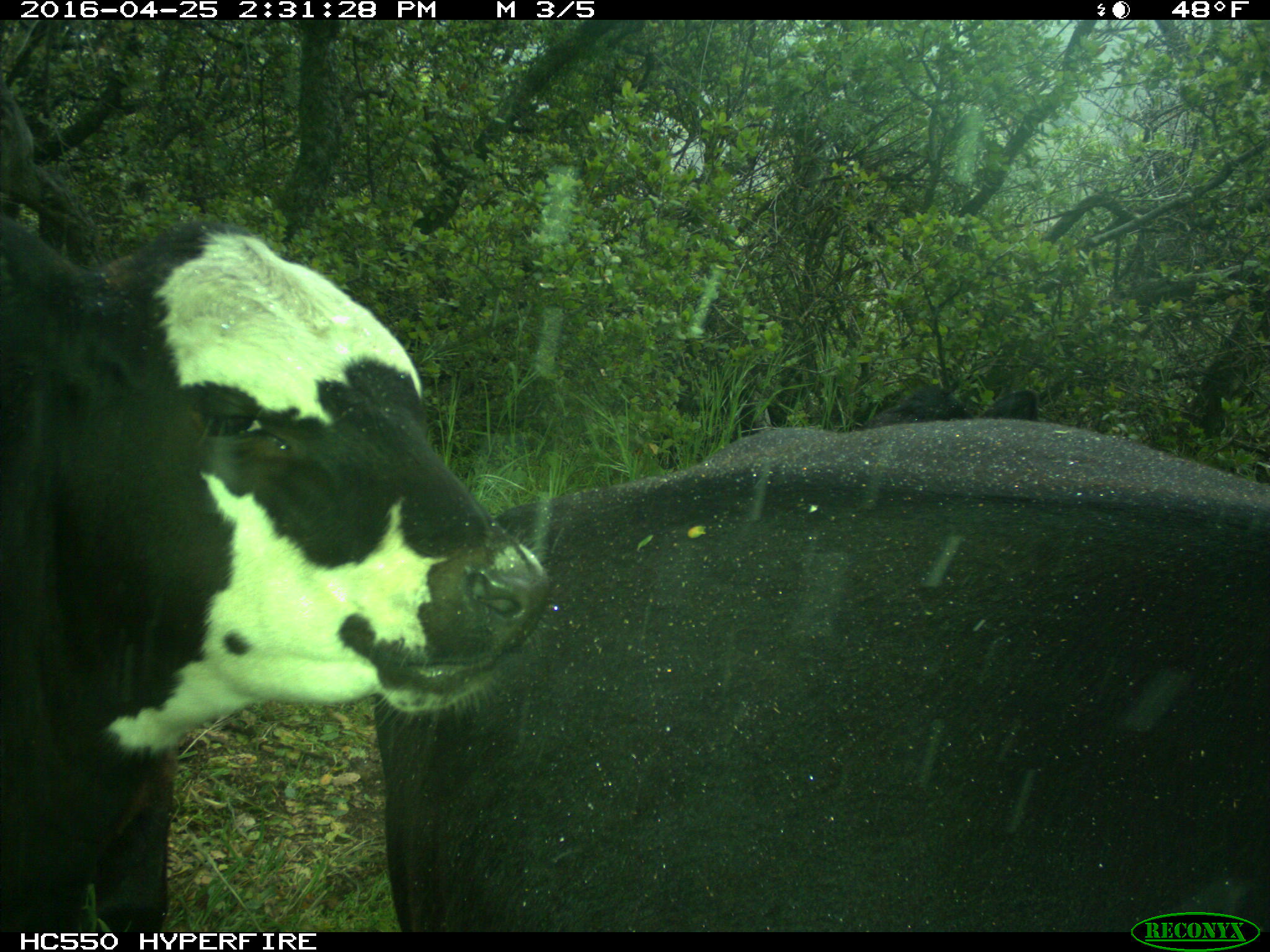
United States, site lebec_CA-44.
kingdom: Animalia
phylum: Chordata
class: Mammalia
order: Artiodactyla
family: Bovidae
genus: Bos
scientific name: Bos taurus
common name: domestic cow